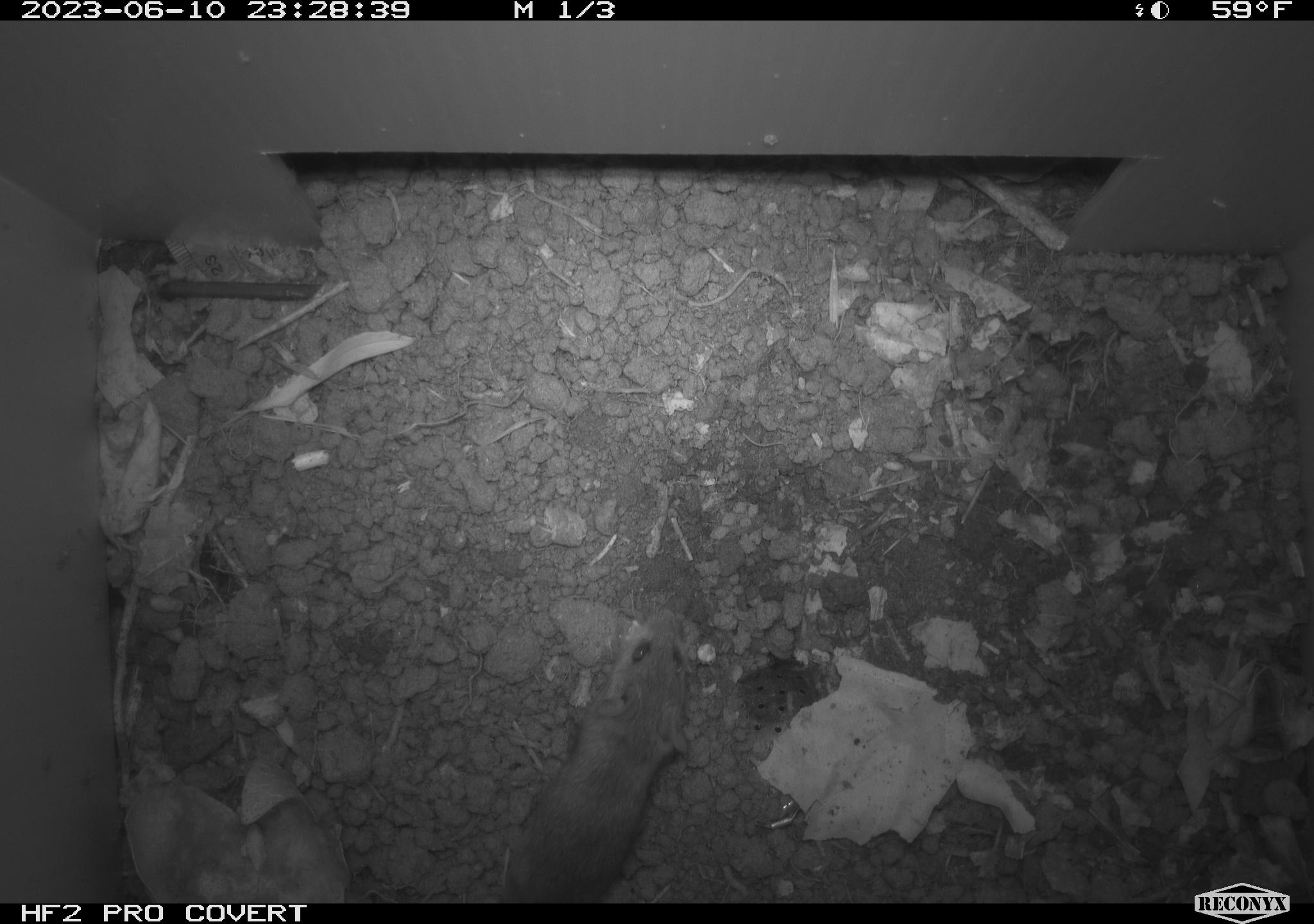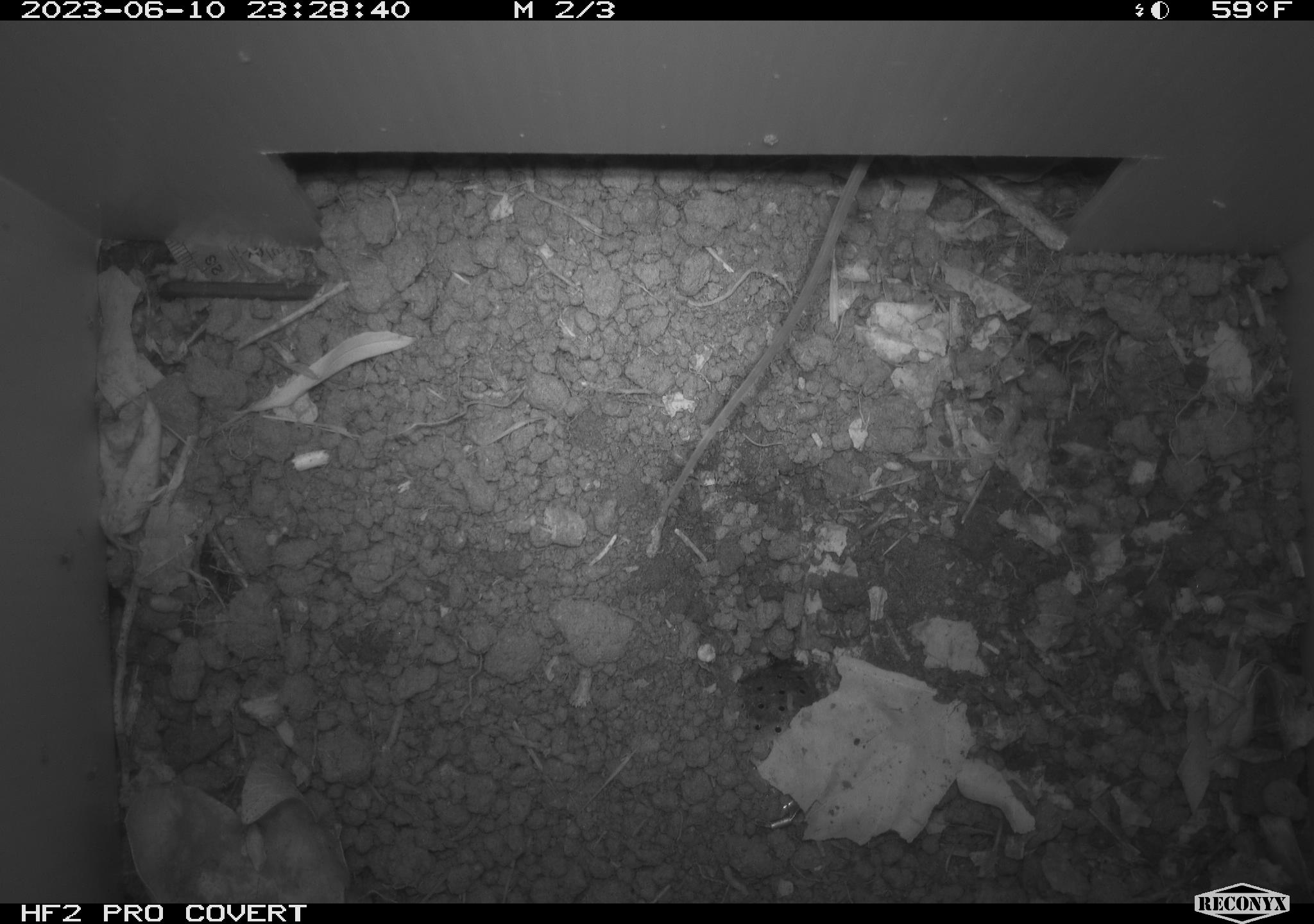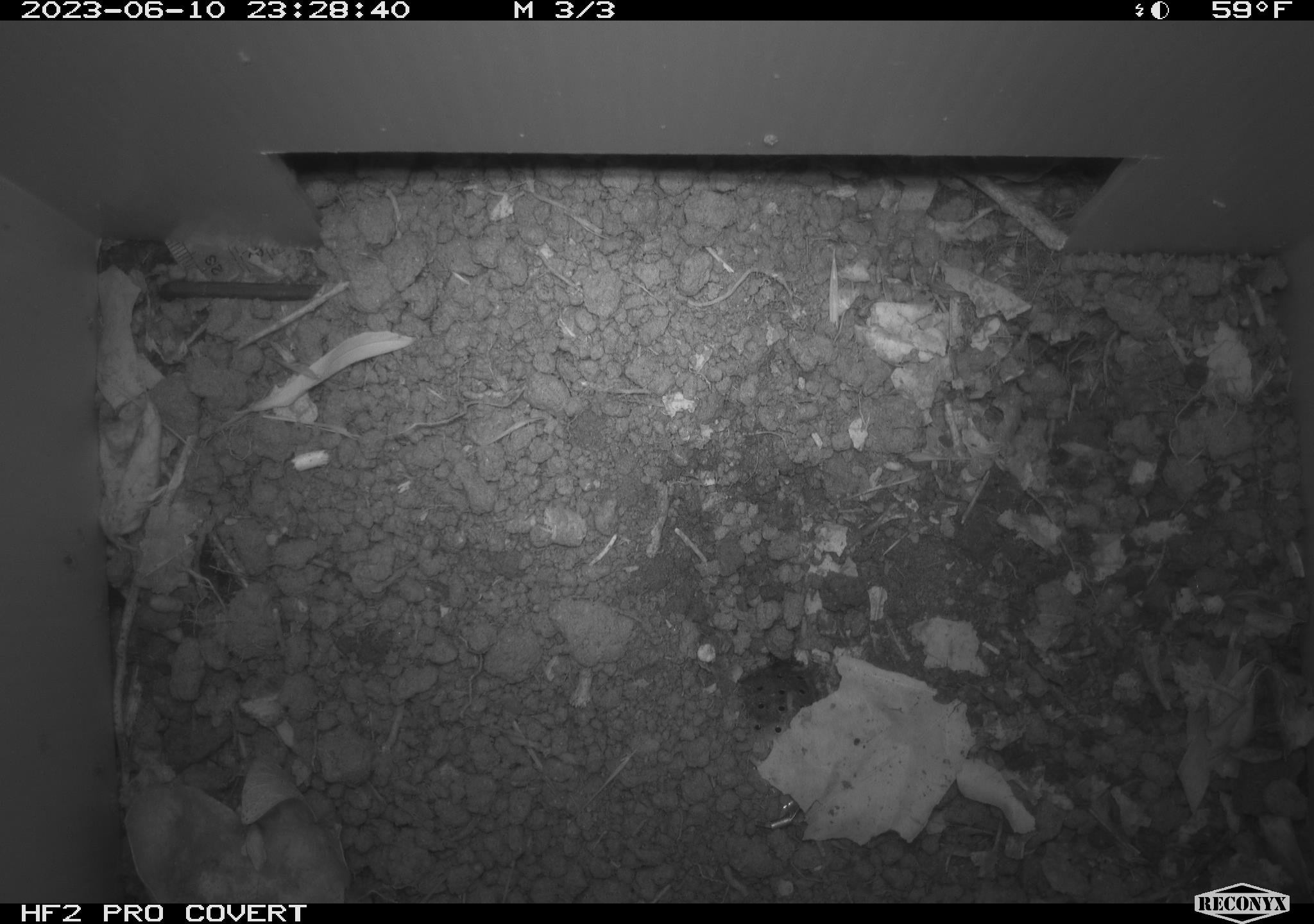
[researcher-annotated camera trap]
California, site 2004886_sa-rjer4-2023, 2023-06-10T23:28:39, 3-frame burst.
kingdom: Animalia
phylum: Chordata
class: Mammalia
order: Rodentia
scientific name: Rodentia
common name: mouse species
Mouse species (Rodentia).